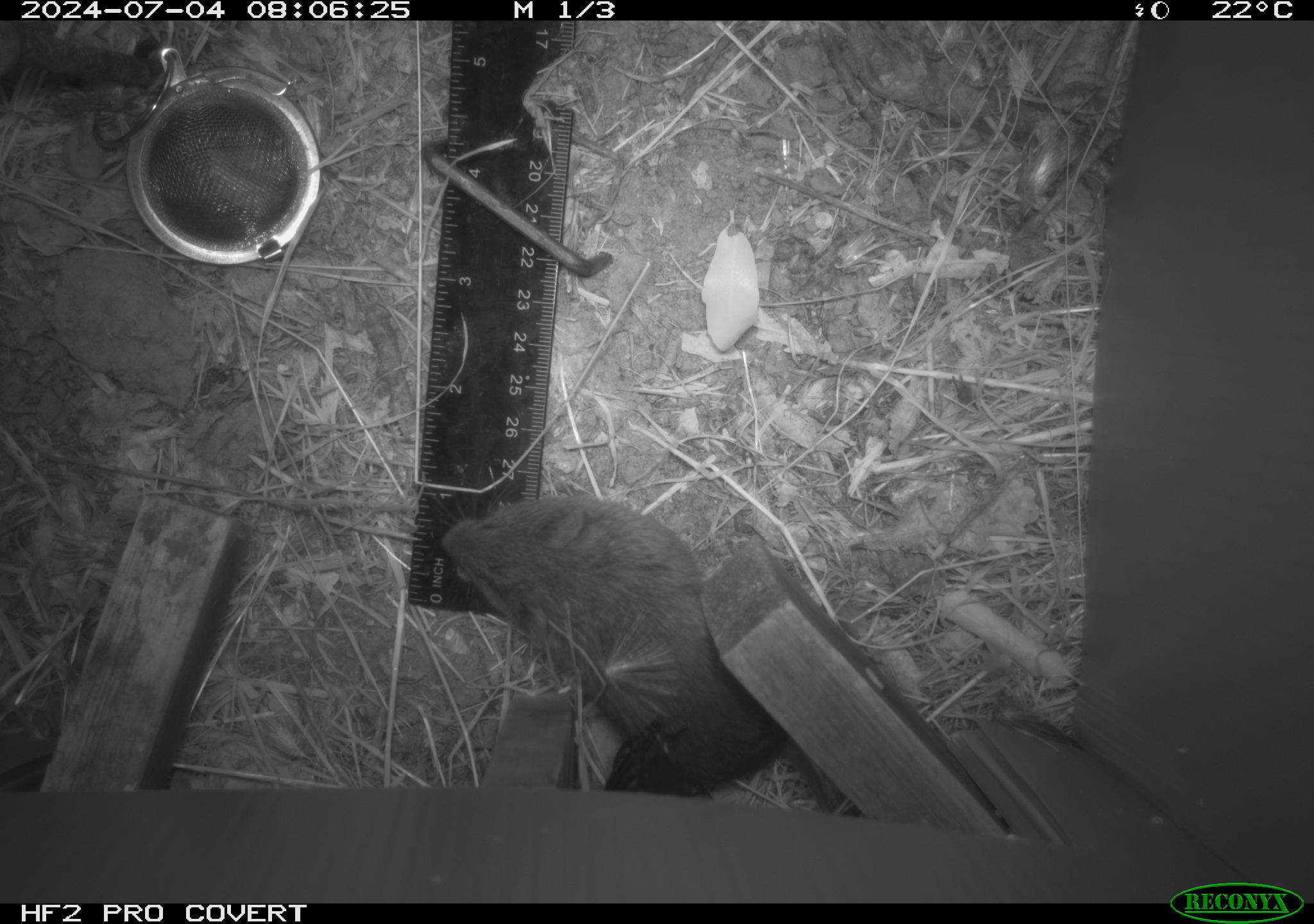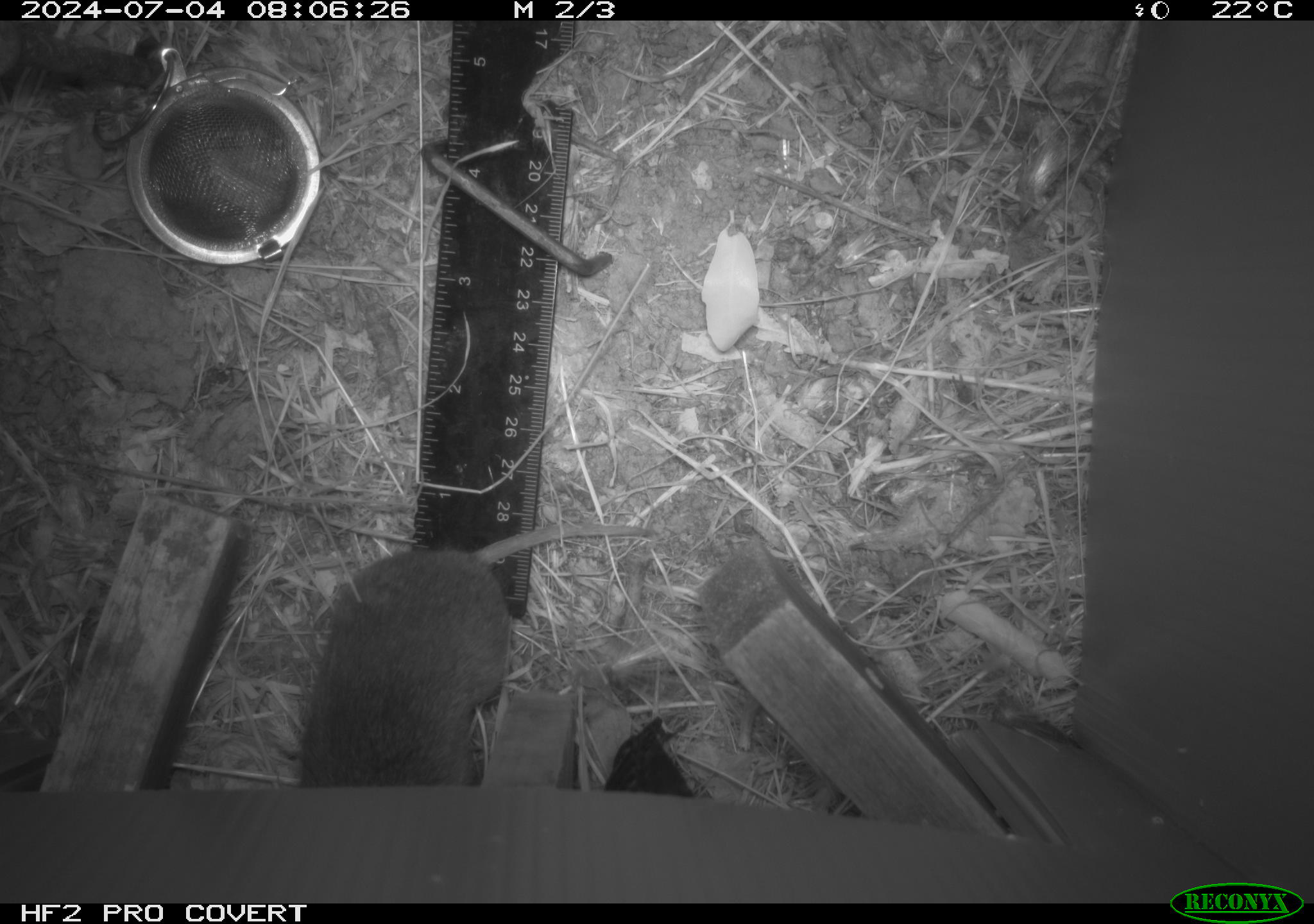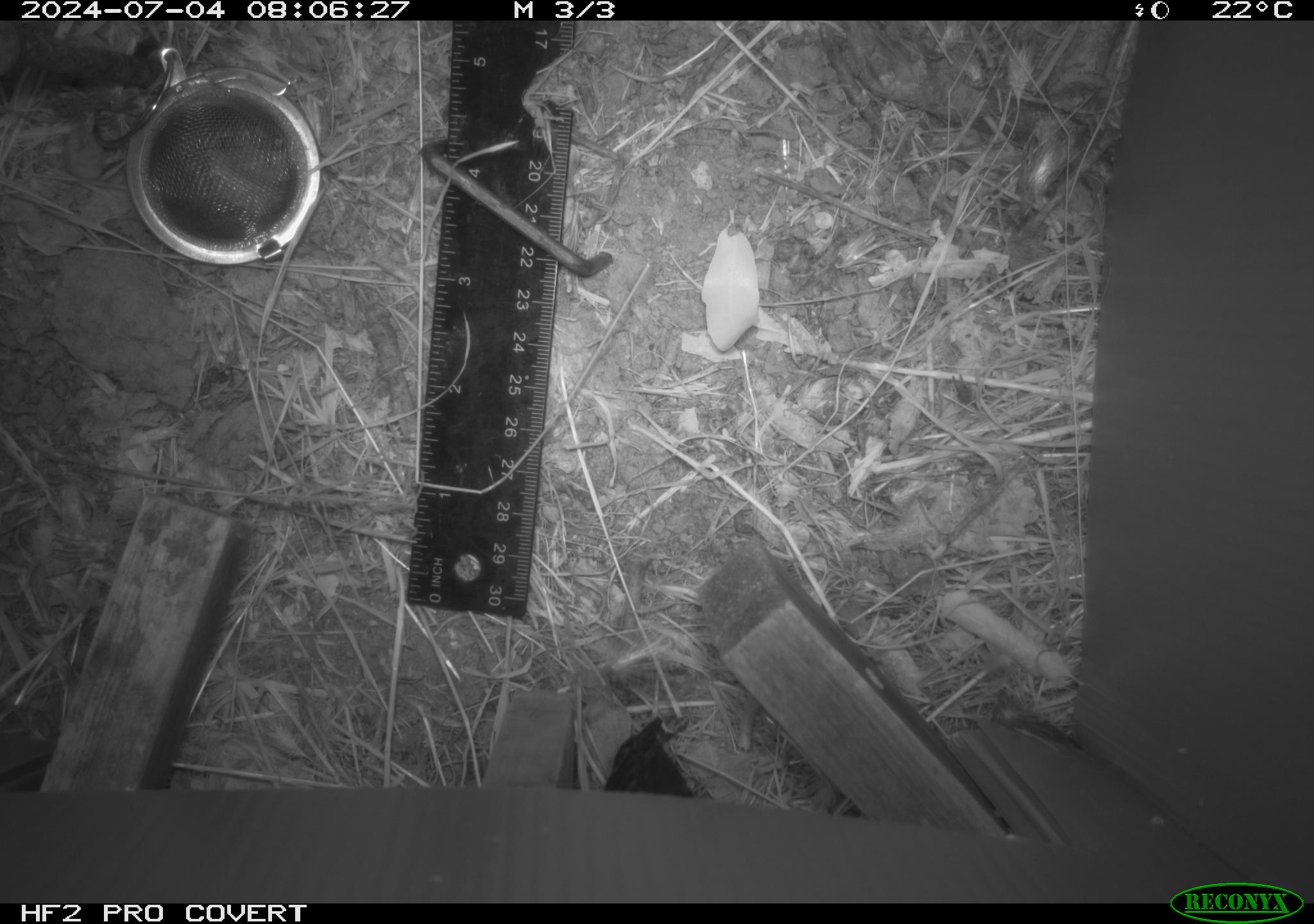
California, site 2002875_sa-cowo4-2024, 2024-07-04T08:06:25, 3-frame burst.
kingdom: Animalia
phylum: Chordata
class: Mammalia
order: Rodentia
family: Cricetidae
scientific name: Arvicolinae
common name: voles, lemmings, and muskrats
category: arvicolinae subfamily